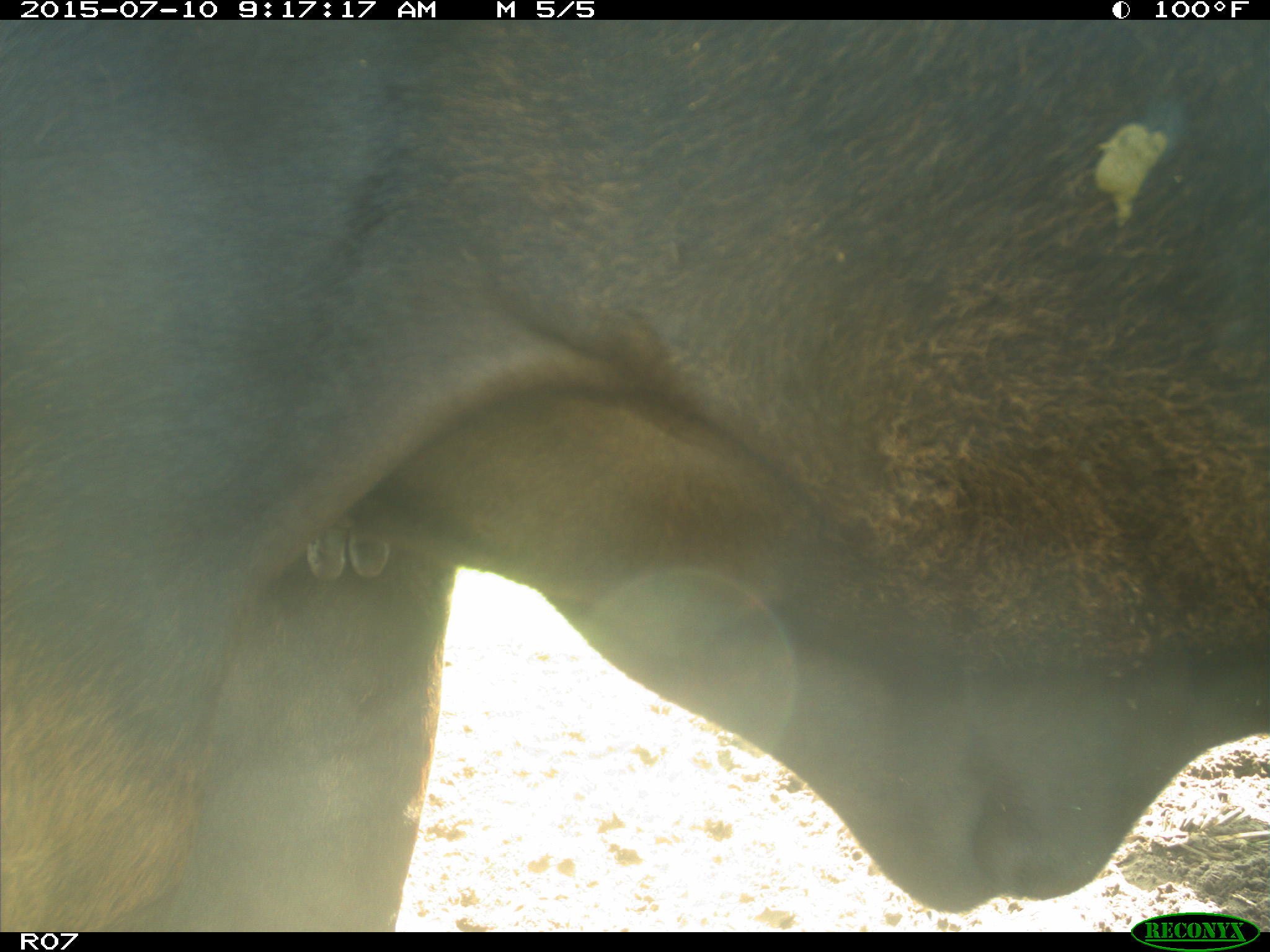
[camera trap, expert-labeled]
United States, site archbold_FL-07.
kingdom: Animalia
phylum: Chordata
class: Mammalia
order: Artiodactyla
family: Bovidae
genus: Bos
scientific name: Bos taurus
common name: domestic cow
Bos taurus (domestic cow).